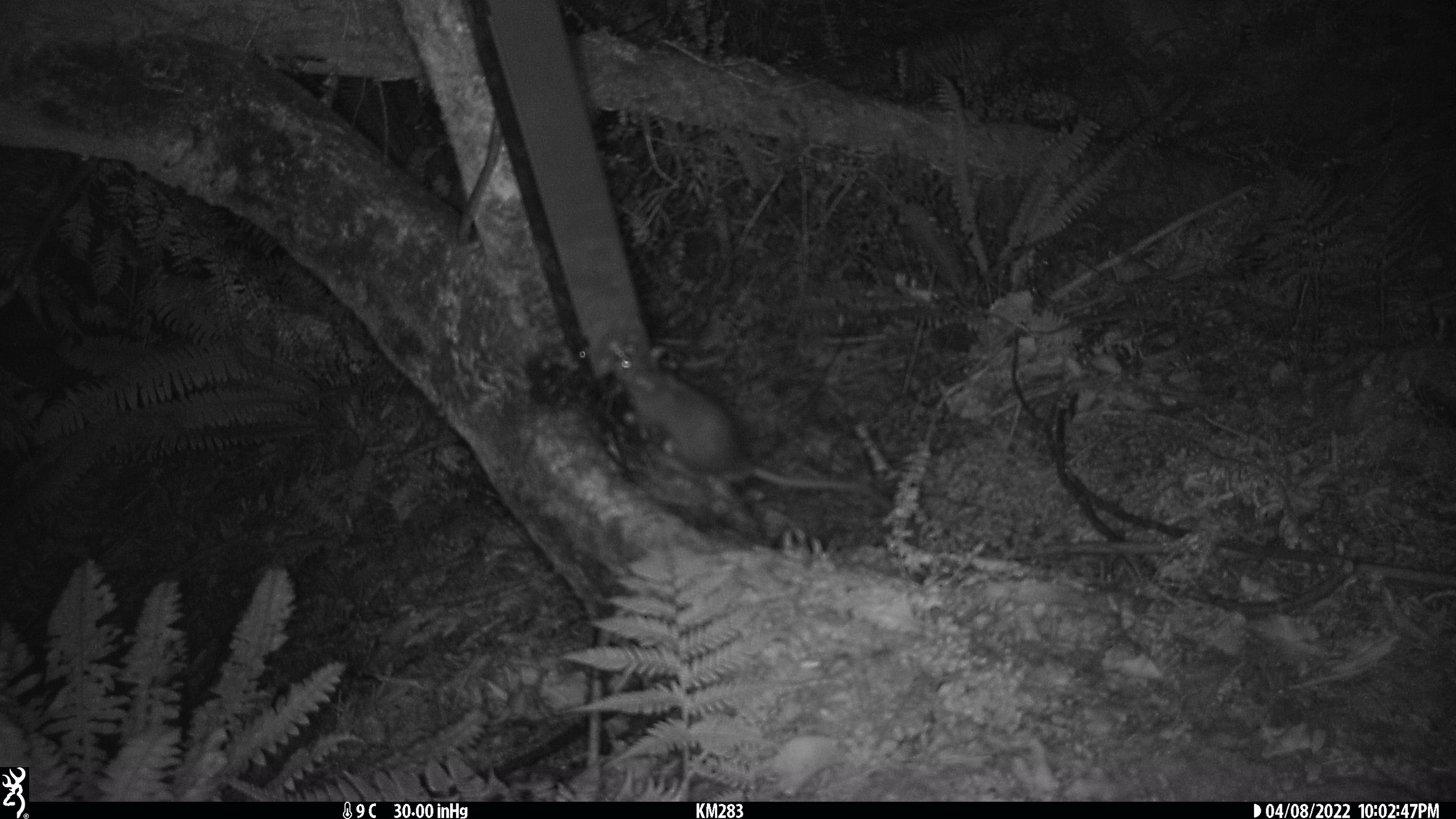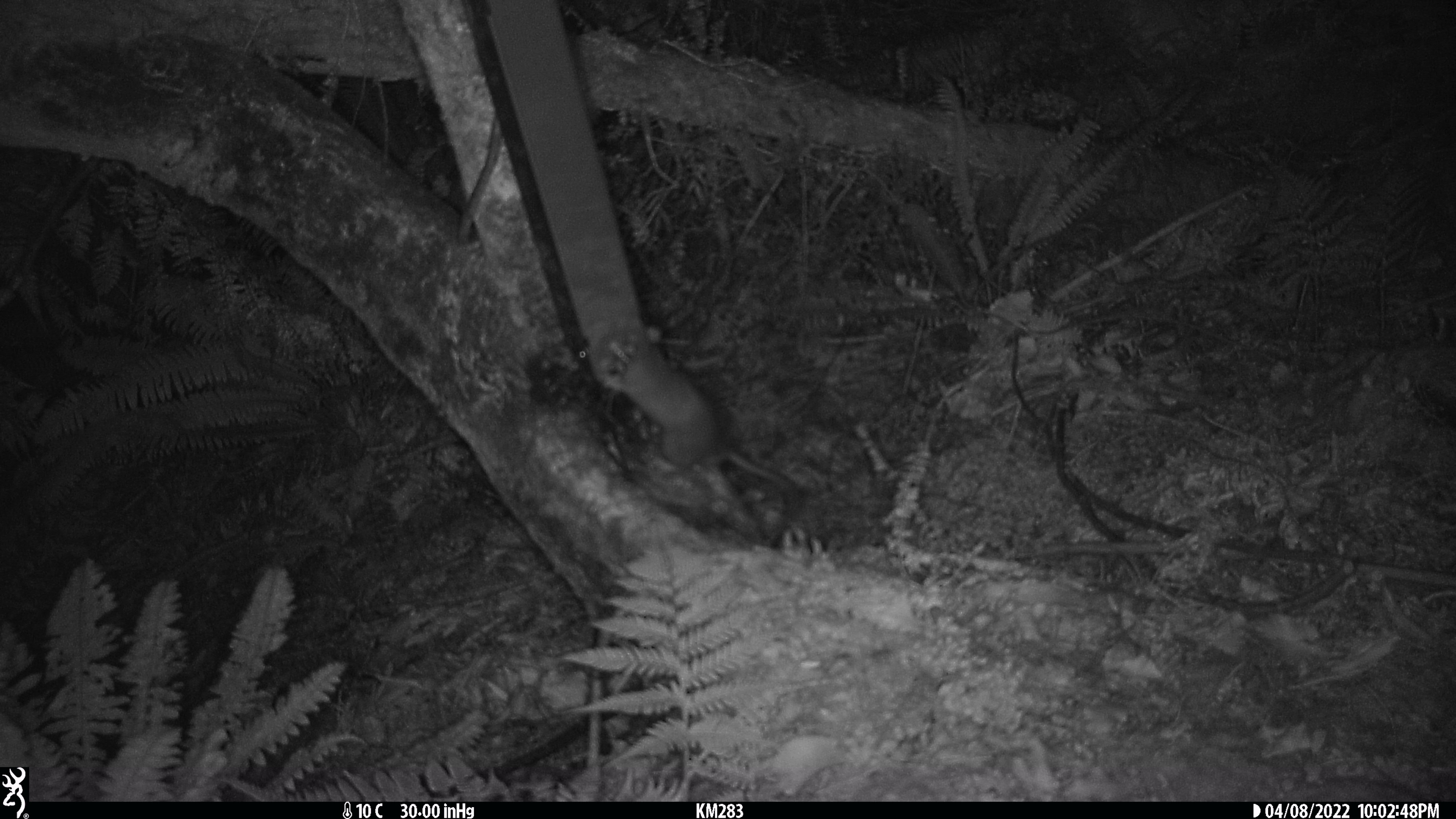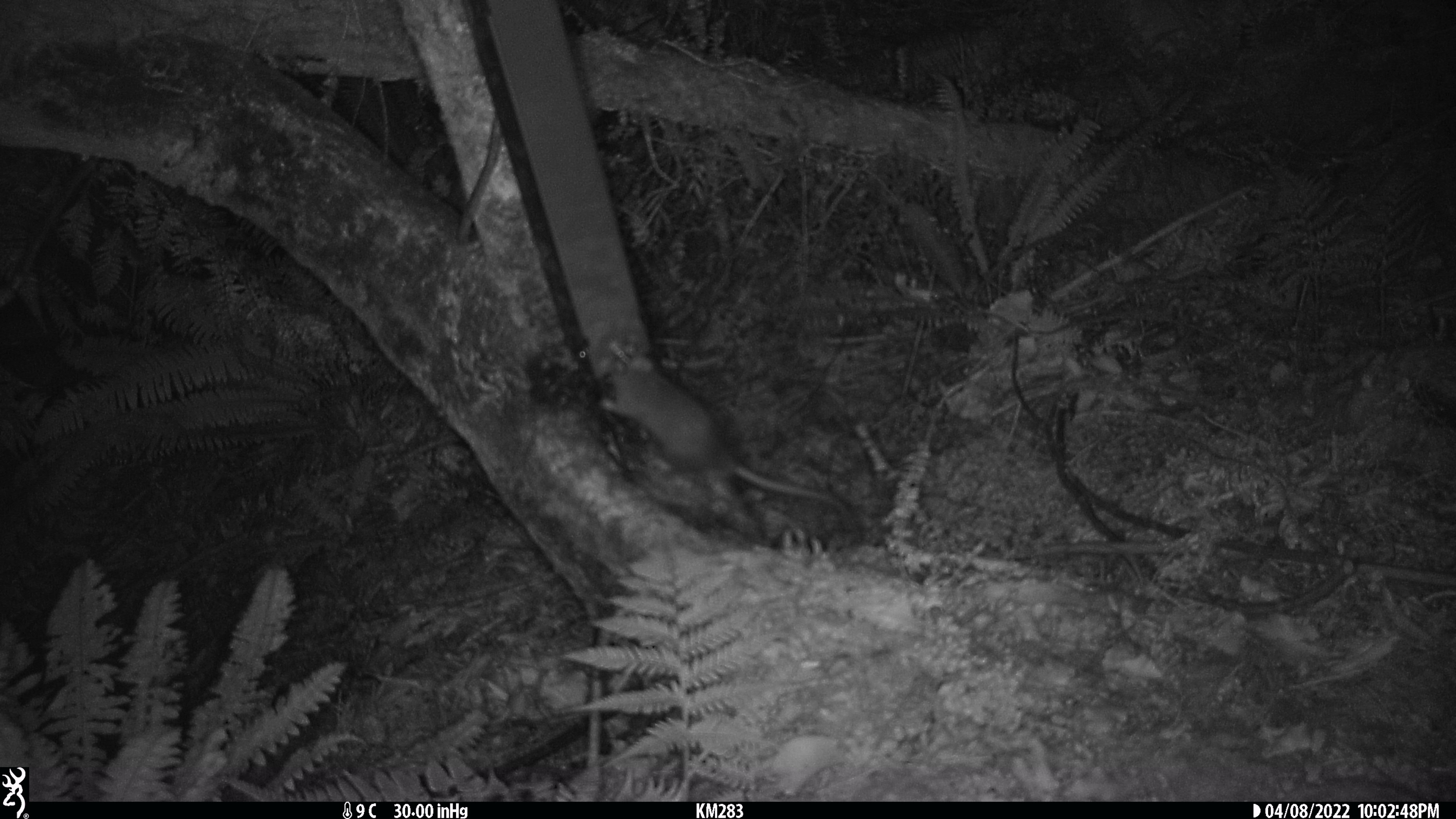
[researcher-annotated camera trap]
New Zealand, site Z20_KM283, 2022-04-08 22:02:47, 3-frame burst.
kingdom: Animalia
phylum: Chordata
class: Mammalia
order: Rodentia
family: Muridae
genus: Rattus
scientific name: Rattus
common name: rat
Rat (Rattus).